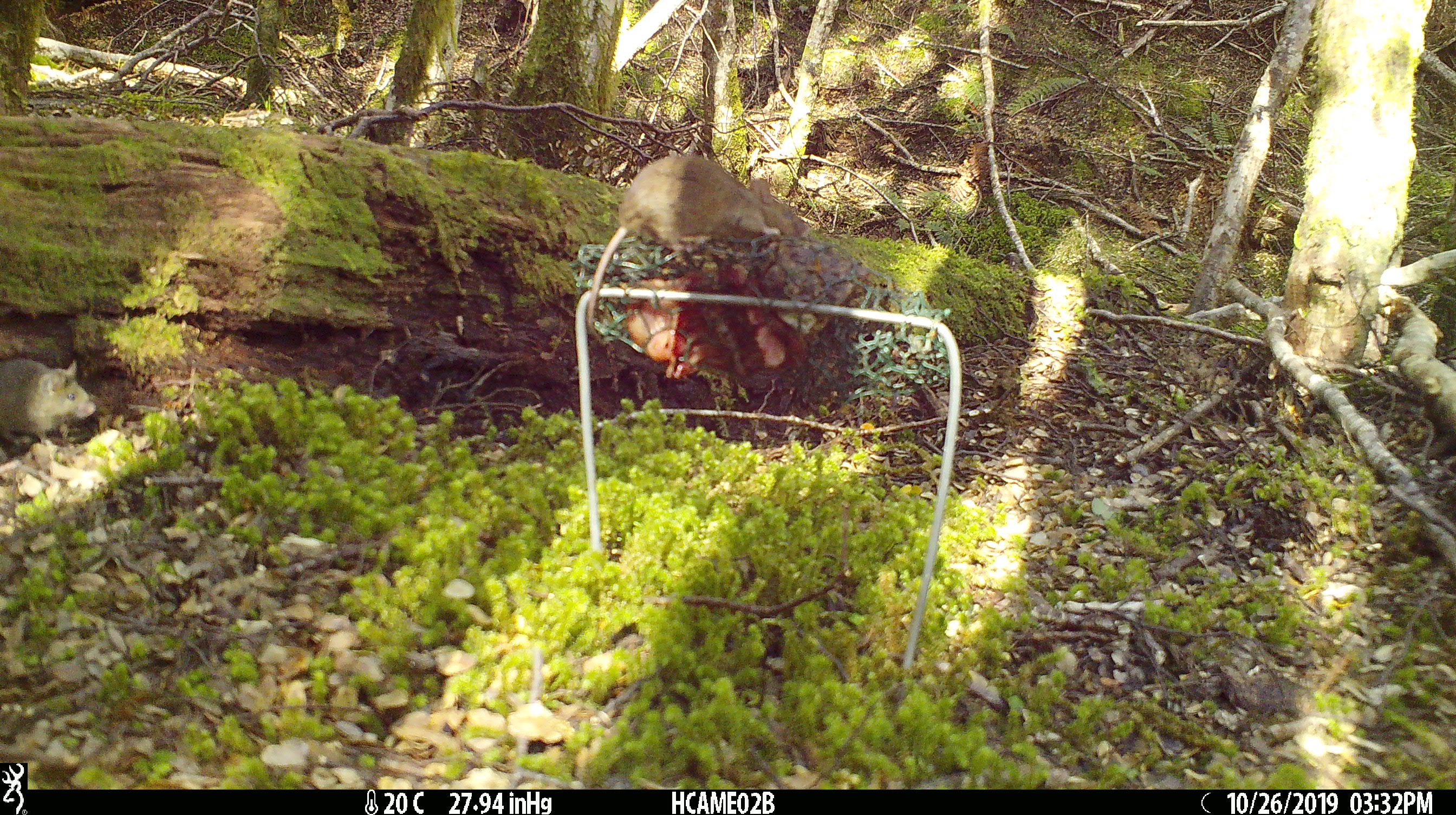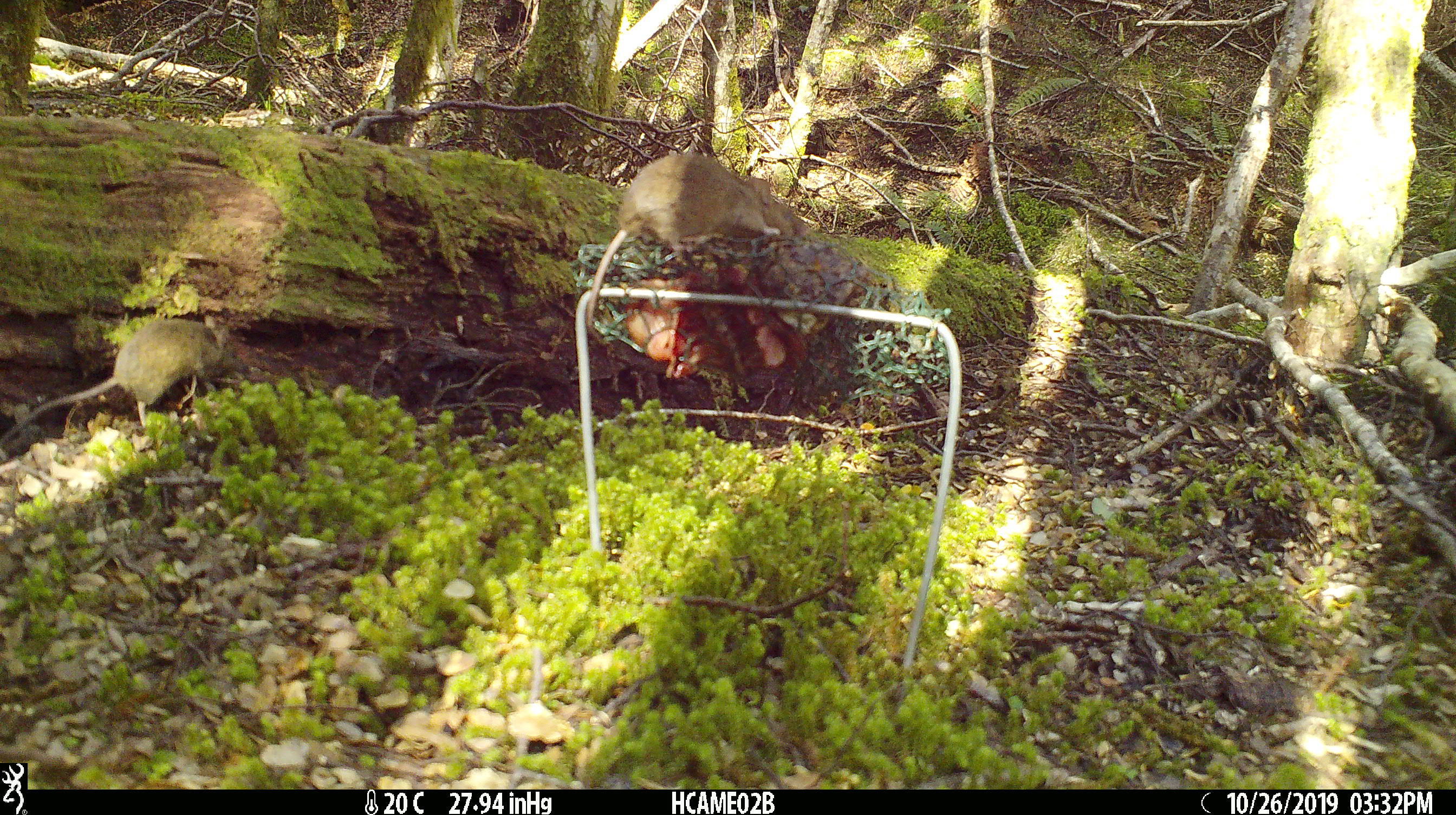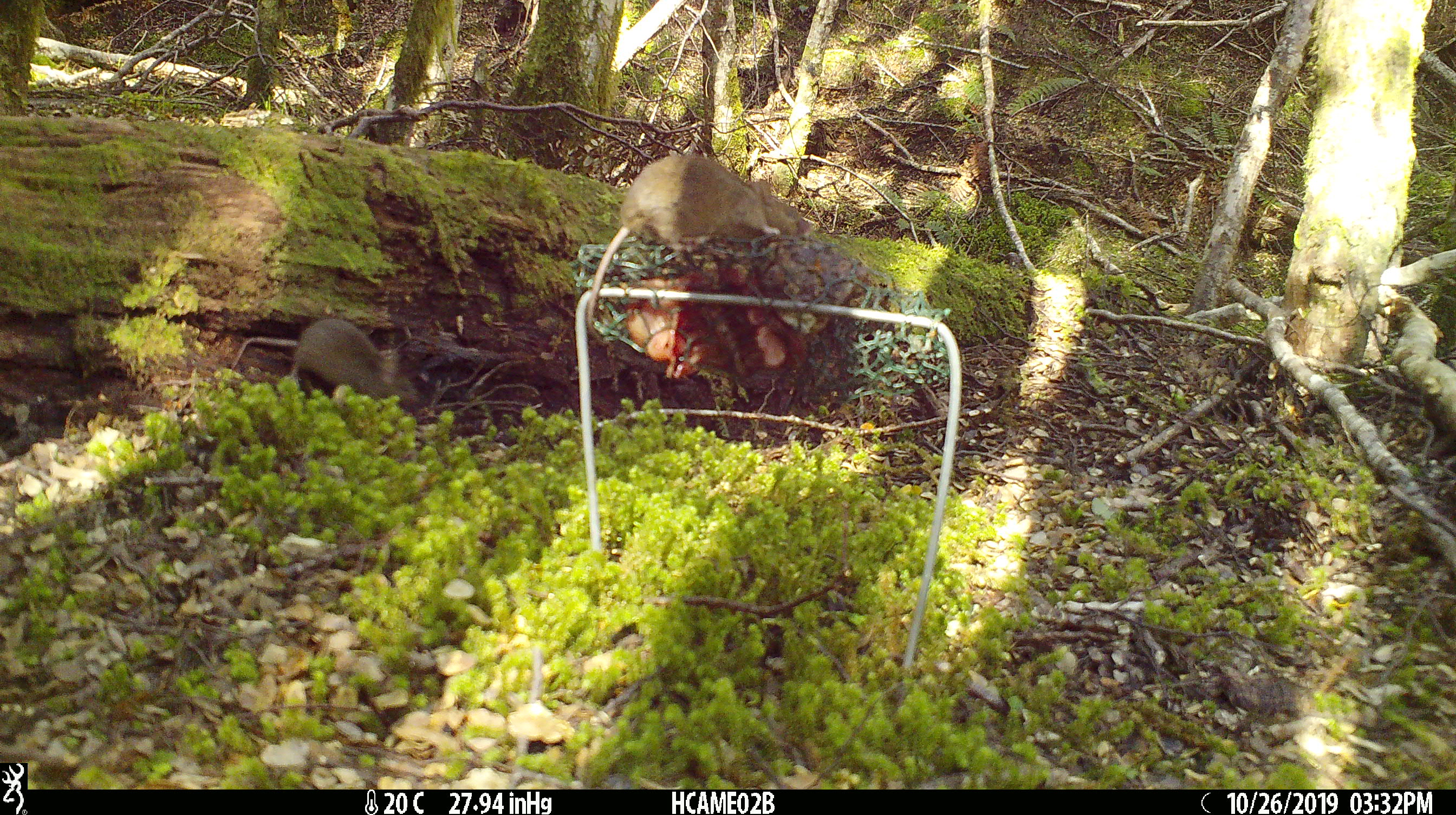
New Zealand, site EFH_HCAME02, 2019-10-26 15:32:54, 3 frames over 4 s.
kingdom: Animalia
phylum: Chordata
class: Mammalia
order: Rodentia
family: Muridae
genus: Mus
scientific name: Mus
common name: mouse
Mouse (Mus).